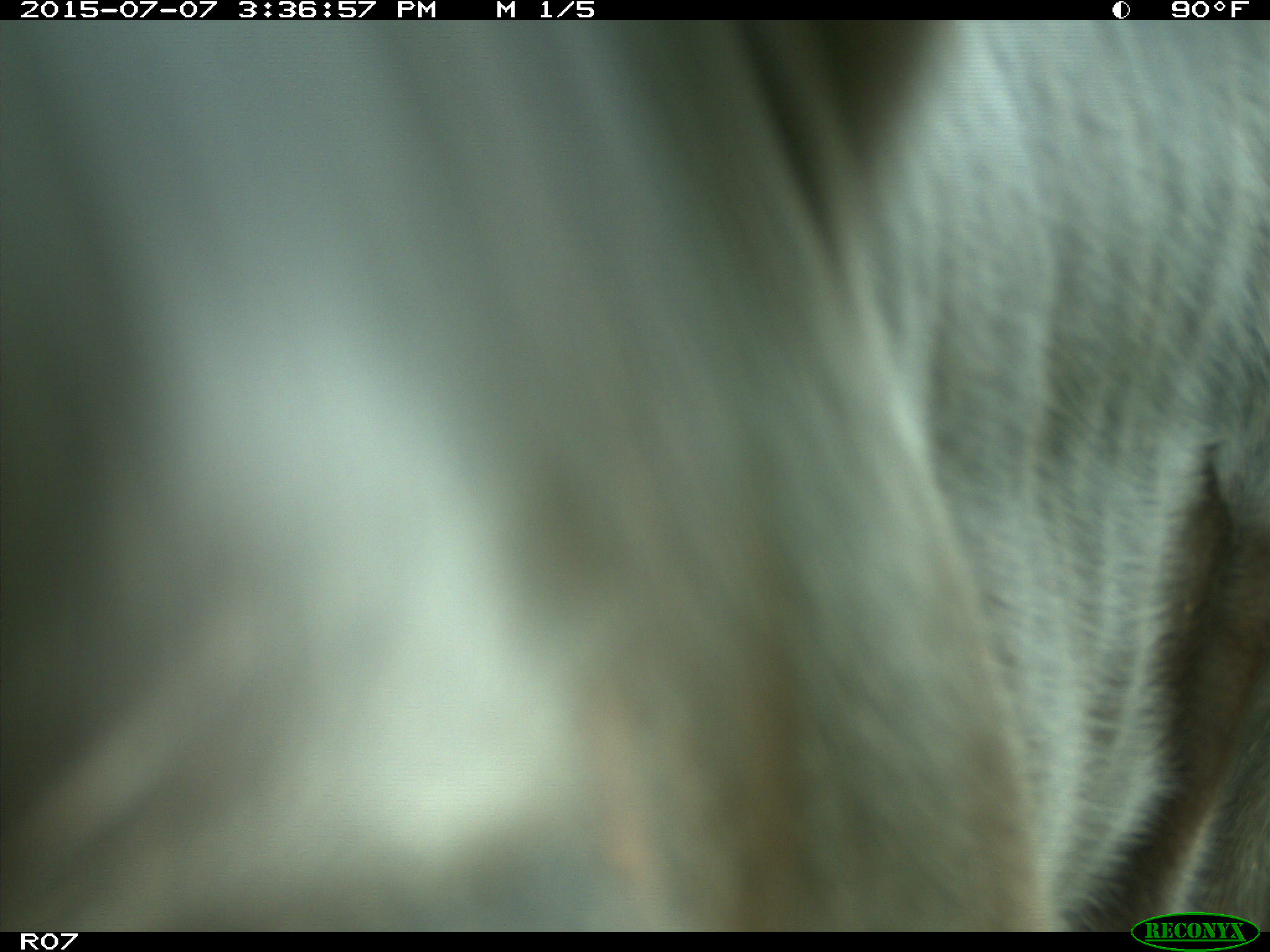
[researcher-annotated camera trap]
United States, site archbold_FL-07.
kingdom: Animalia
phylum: Chordata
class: Mammalia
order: Artiodactyla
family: Bovidae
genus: Bos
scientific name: Bos taurus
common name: domestic cow